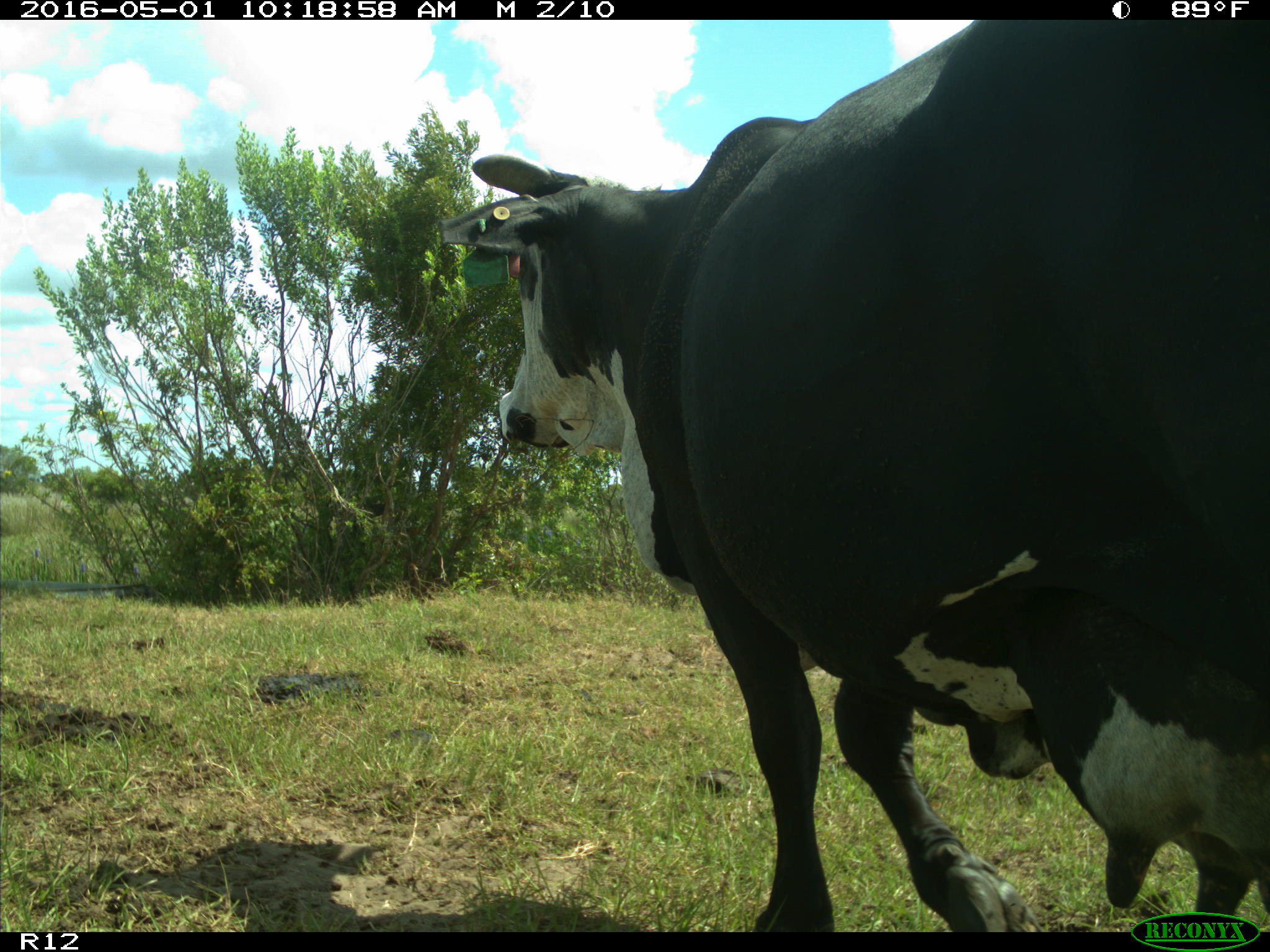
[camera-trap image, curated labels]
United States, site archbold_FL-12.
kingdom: Animalia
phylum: Chordata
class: Mammalia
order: Artiodactyla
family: Bovidae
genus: Bos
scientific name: Bos taurus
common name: domestic cow